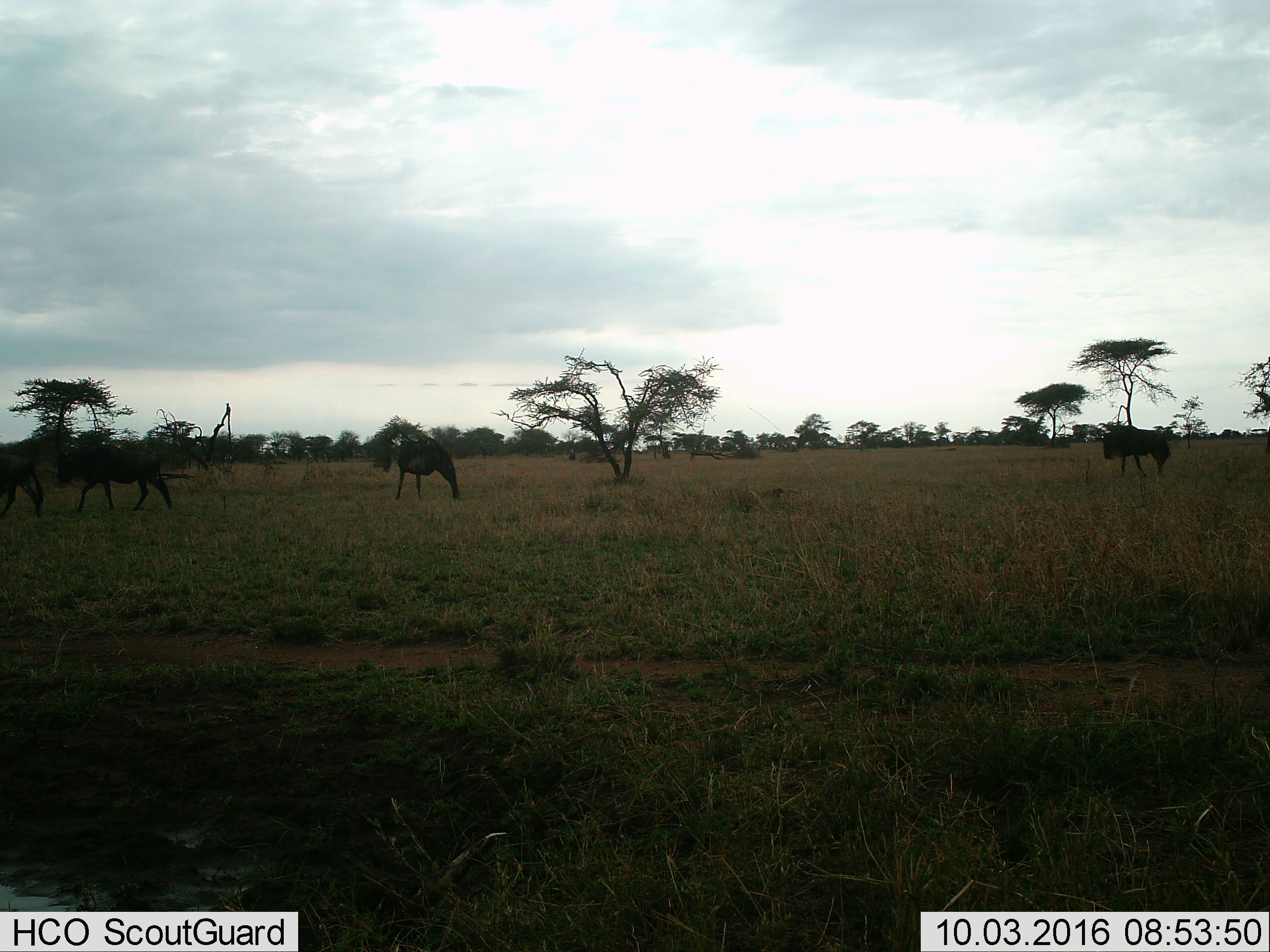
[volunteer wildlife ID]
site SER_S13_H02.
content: unidentified animal